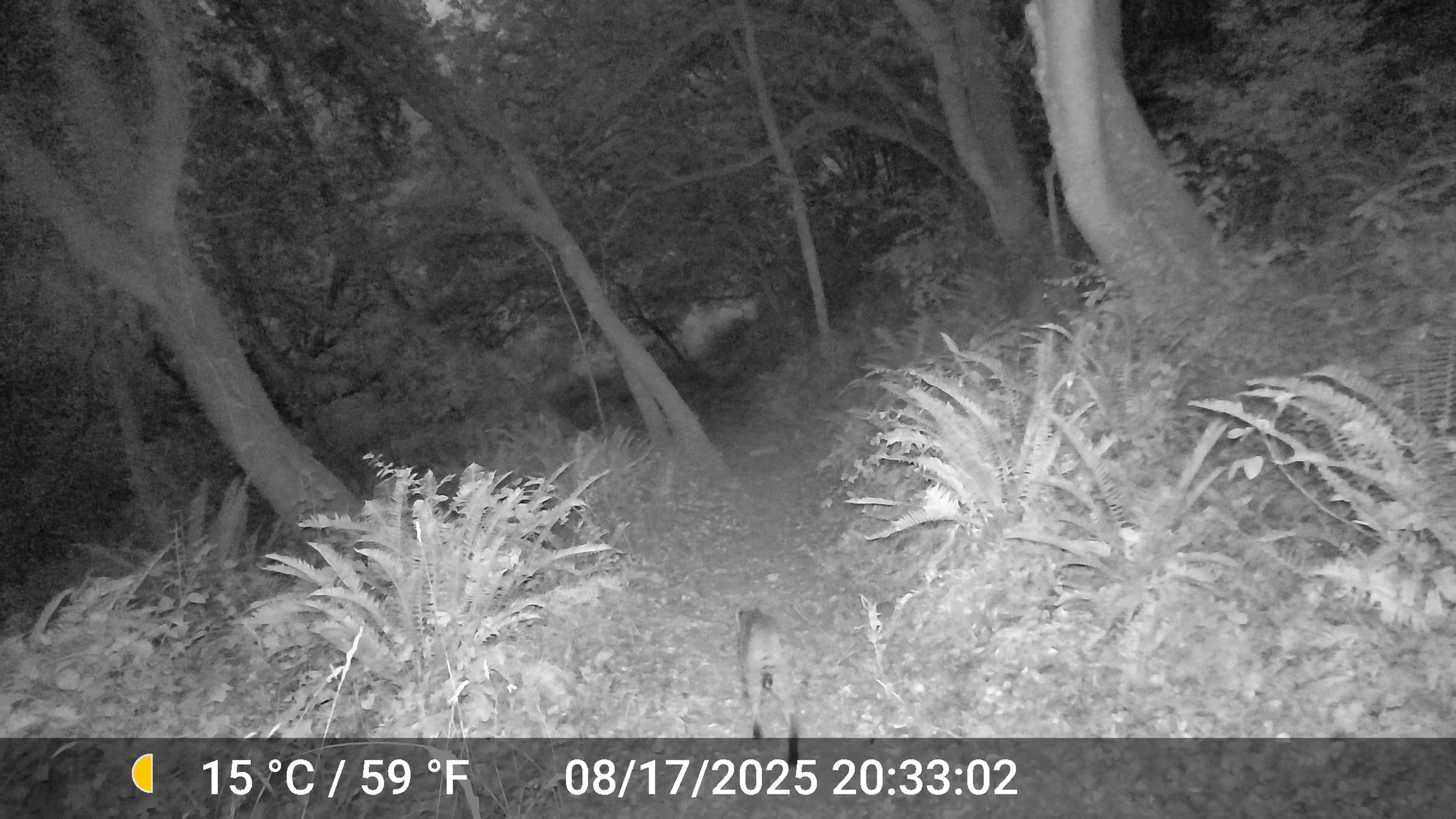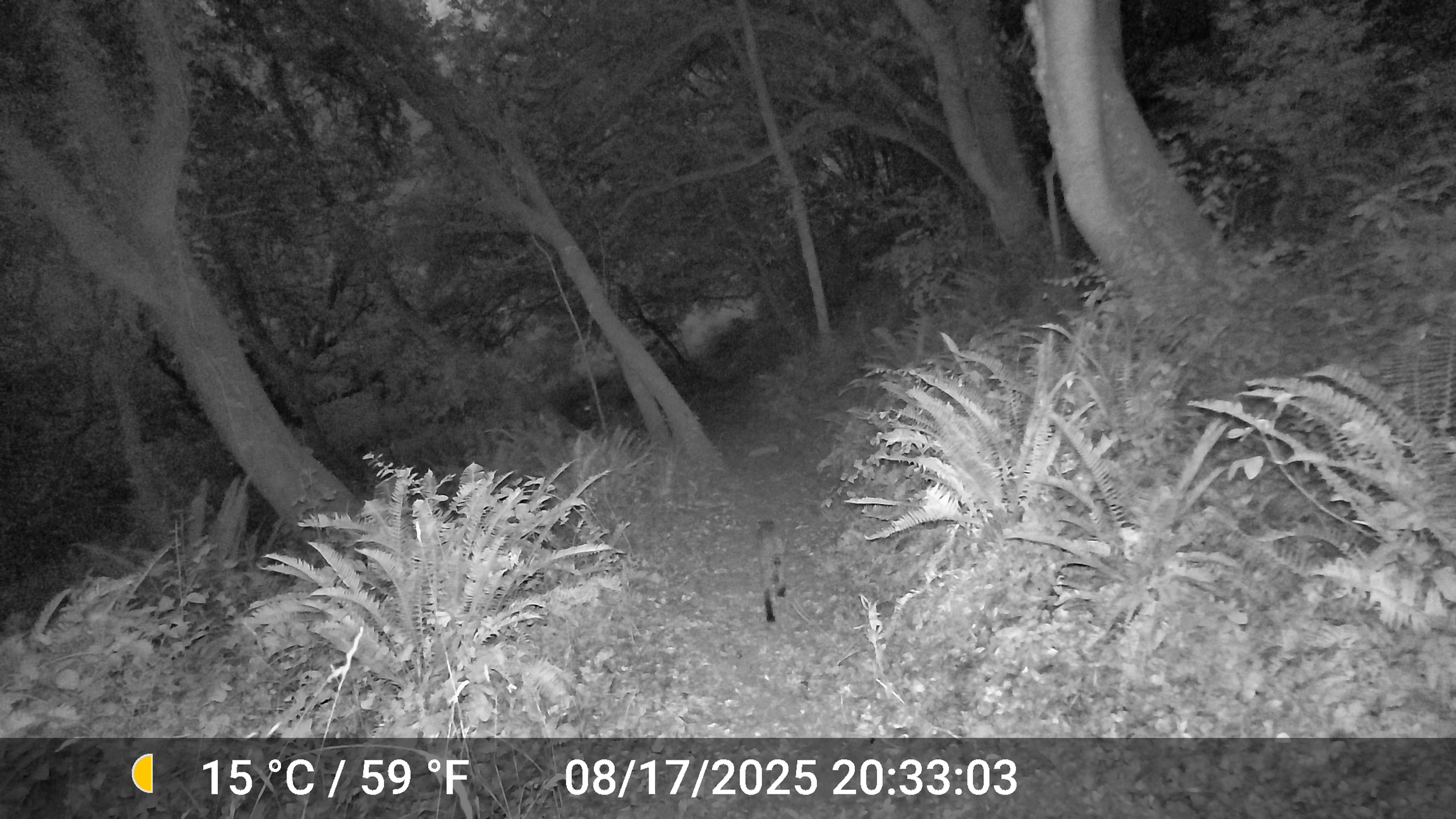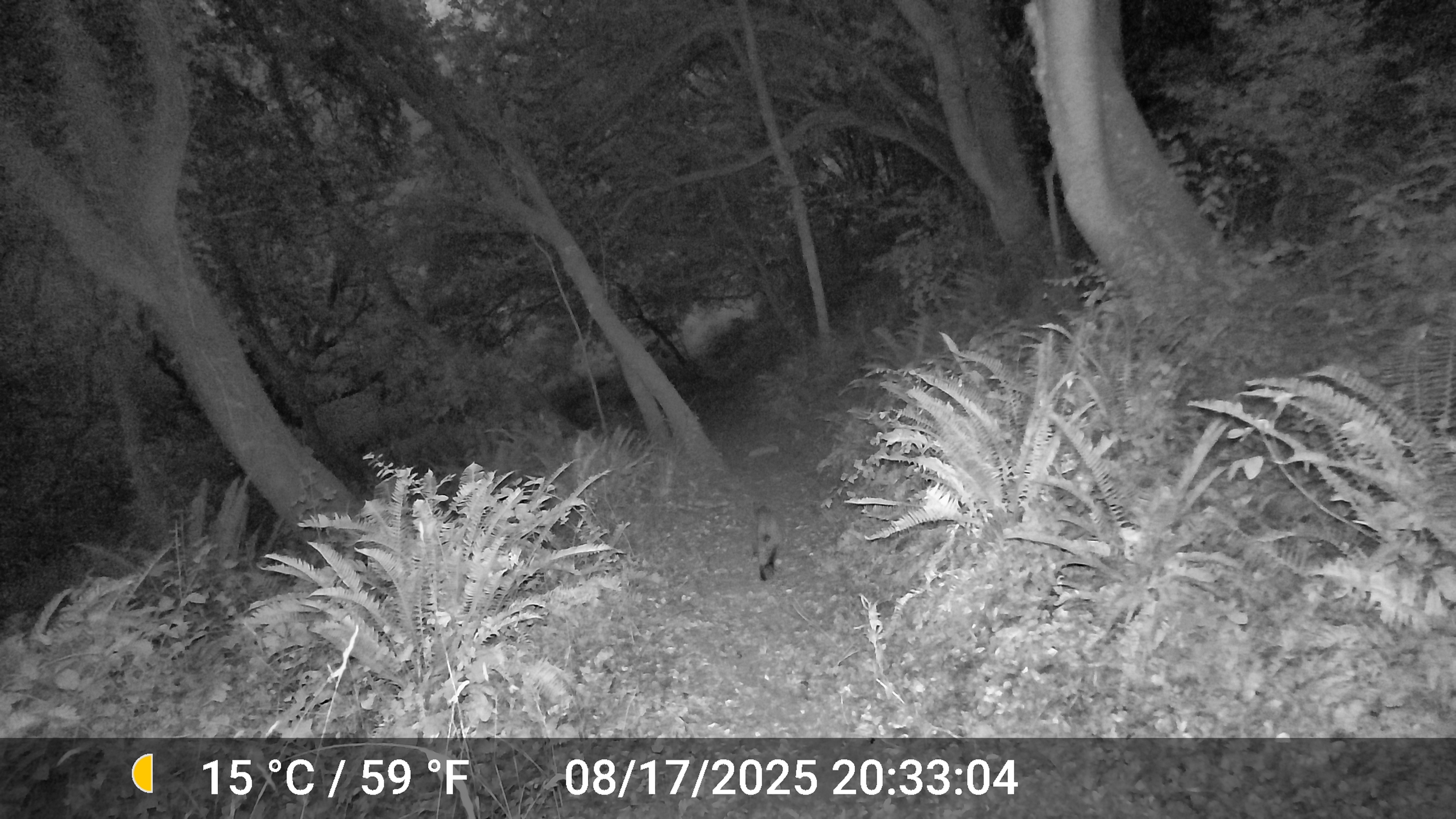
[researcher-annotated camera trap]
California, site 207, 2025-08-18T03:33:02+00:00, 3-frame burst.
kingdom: Animalia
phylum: Chordata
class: Mammalia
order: Carnivora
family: Felidae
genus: Lynx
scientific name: Lynx rufus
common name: bobcat